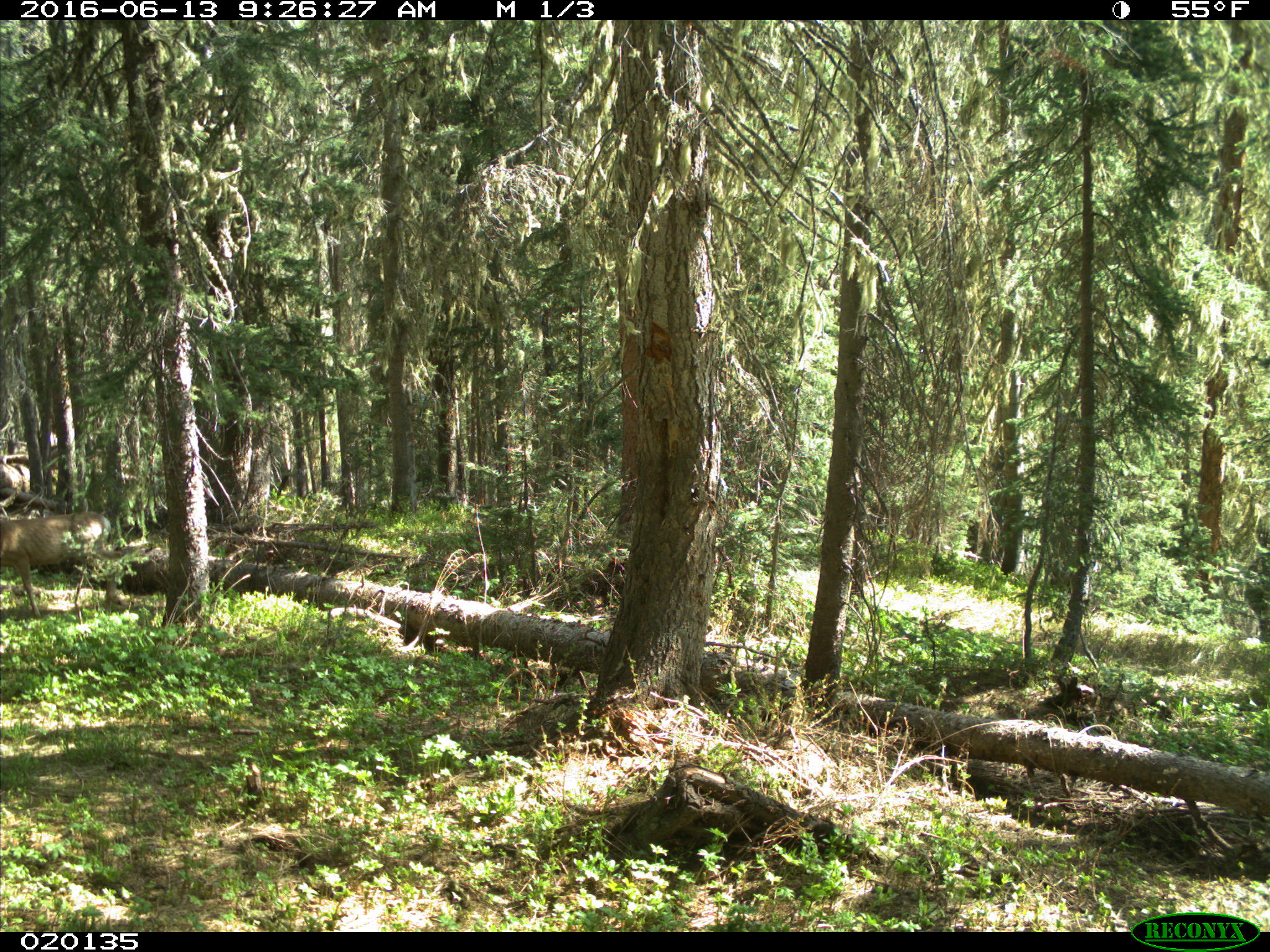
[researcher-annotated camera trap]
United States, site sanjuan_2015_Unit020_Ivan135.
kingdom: Animalia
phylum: Chordata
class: Mammalia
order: Artiodactyla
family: Cervidae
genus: Odocoileus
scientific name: Odocoileus hemionus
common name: mule deer